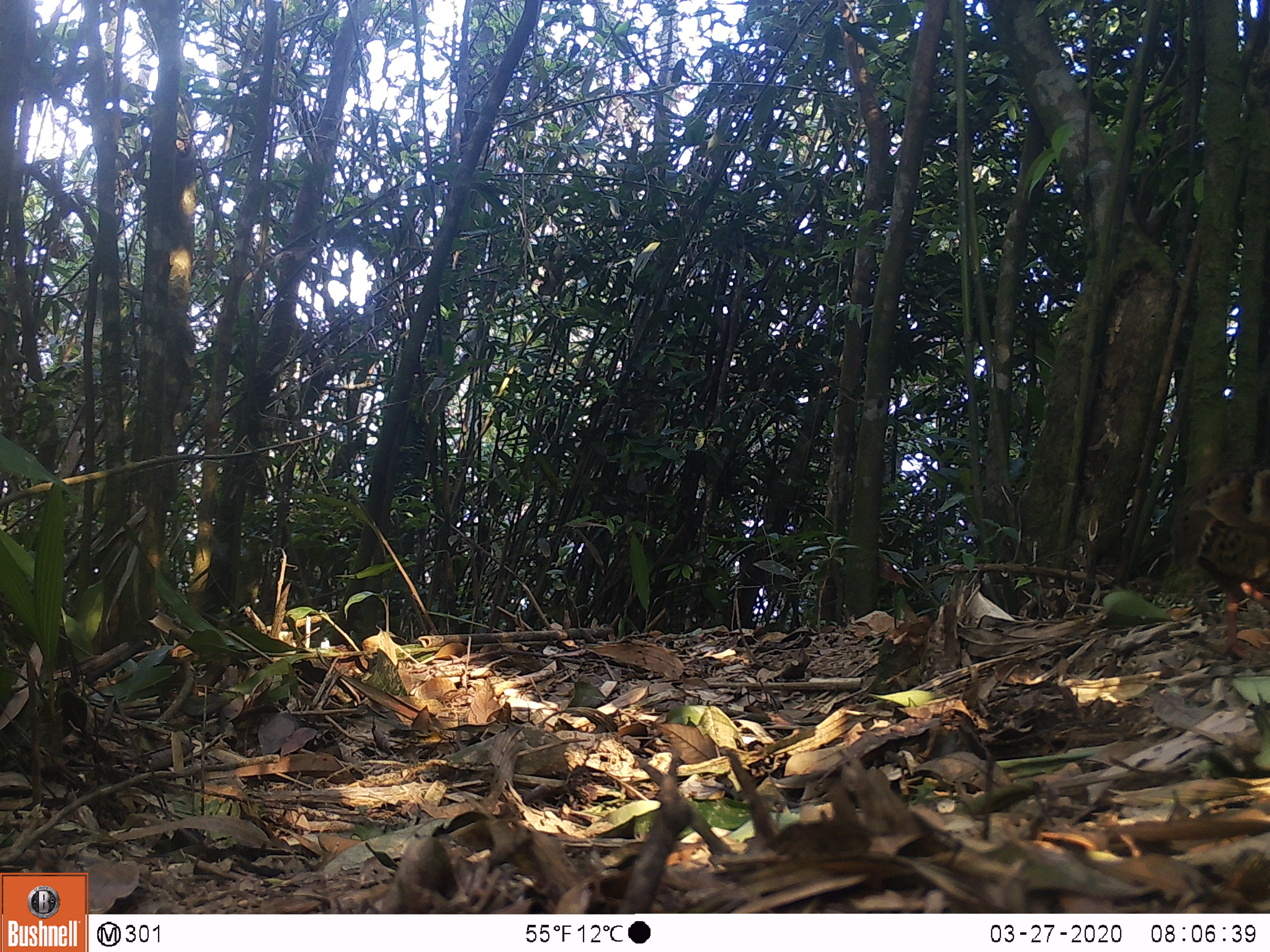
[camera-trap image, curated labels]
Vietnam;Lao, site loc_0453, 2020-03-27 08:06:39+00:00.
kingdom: Animalia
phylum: Chordata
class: Aves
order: Galliformes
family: Phasianidae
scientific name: Phasianidae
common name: partridge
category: unidentified partridge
Unidentified partridge (partridge) (Phasianidae). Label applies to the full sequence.